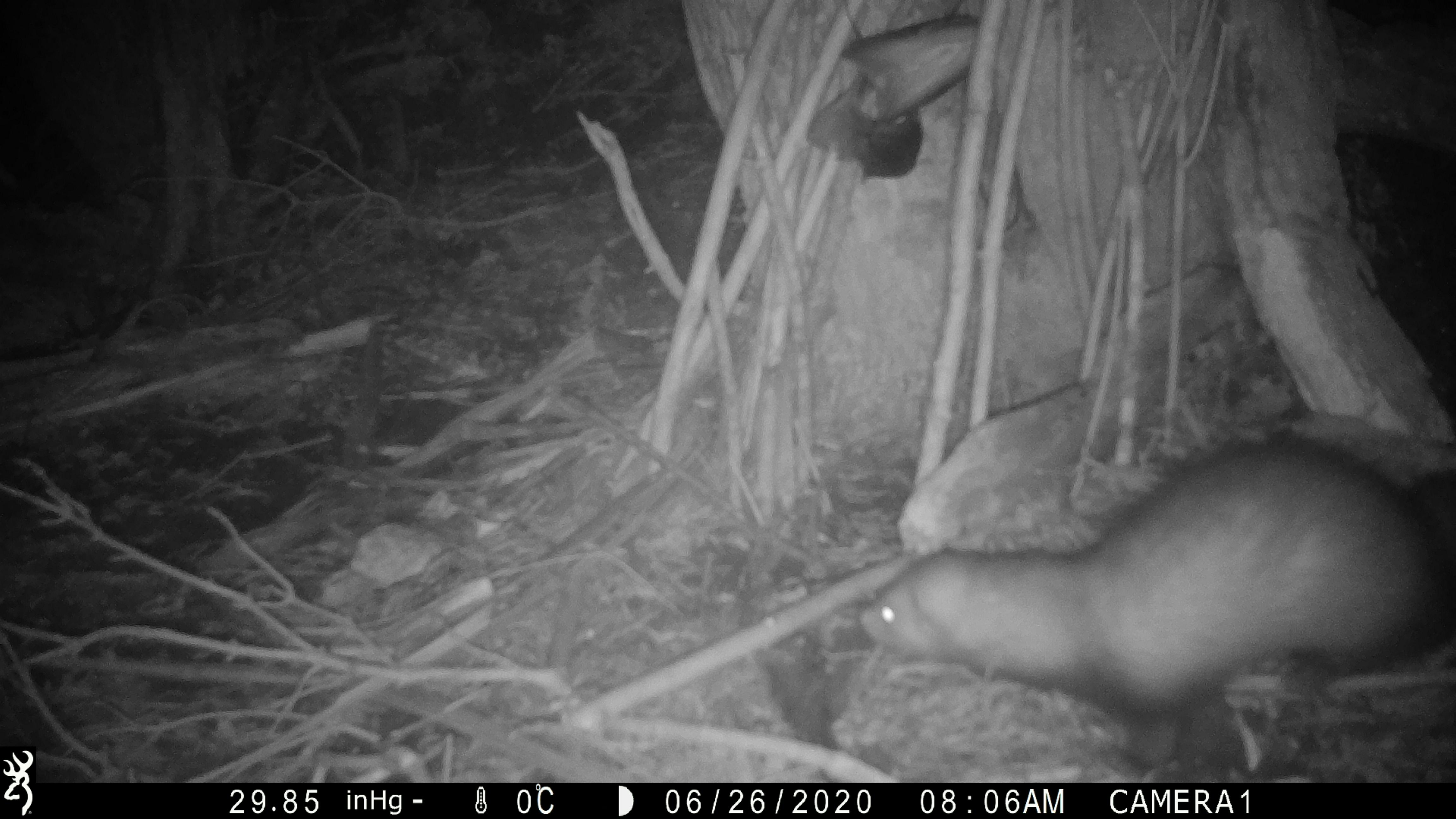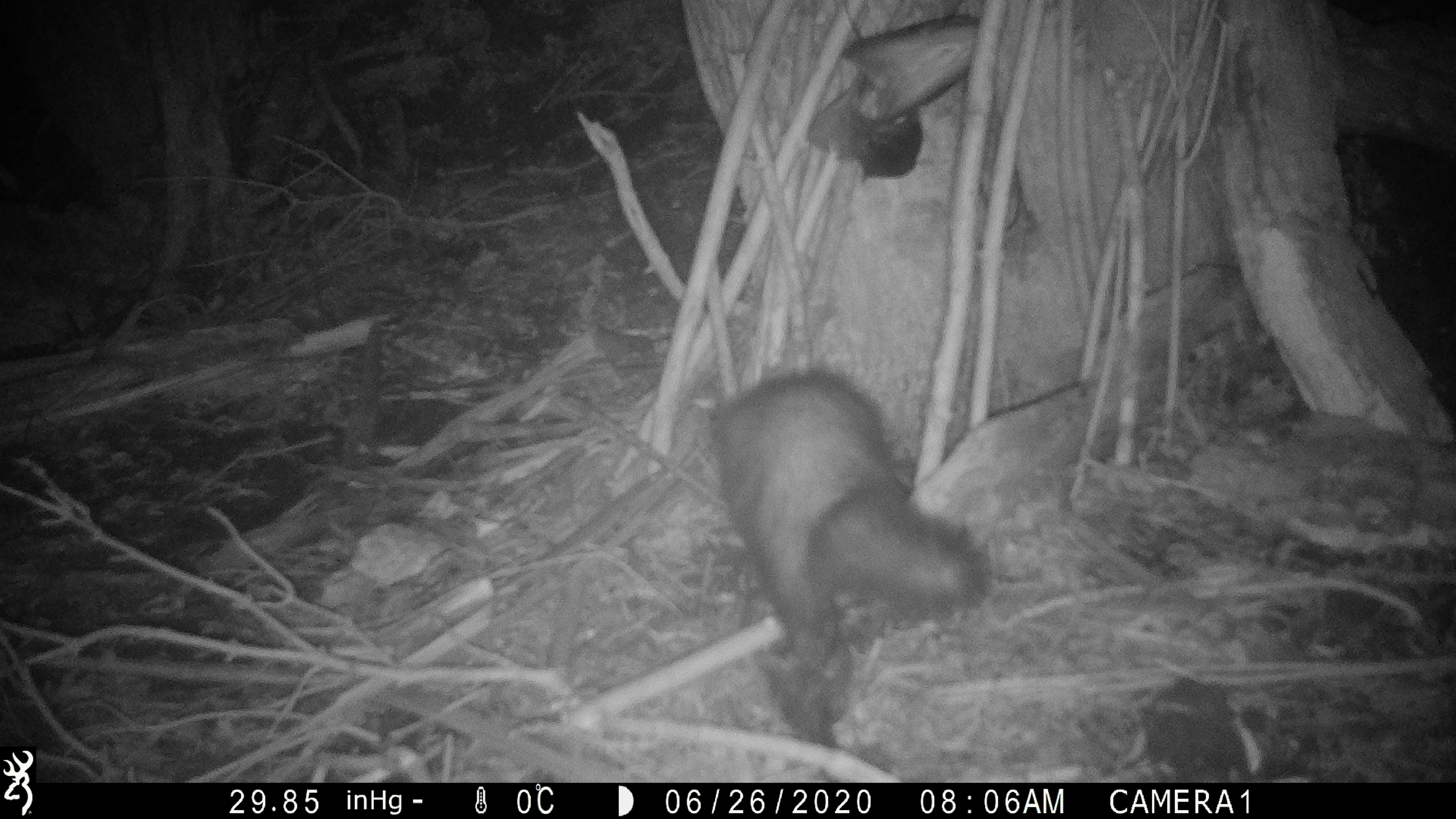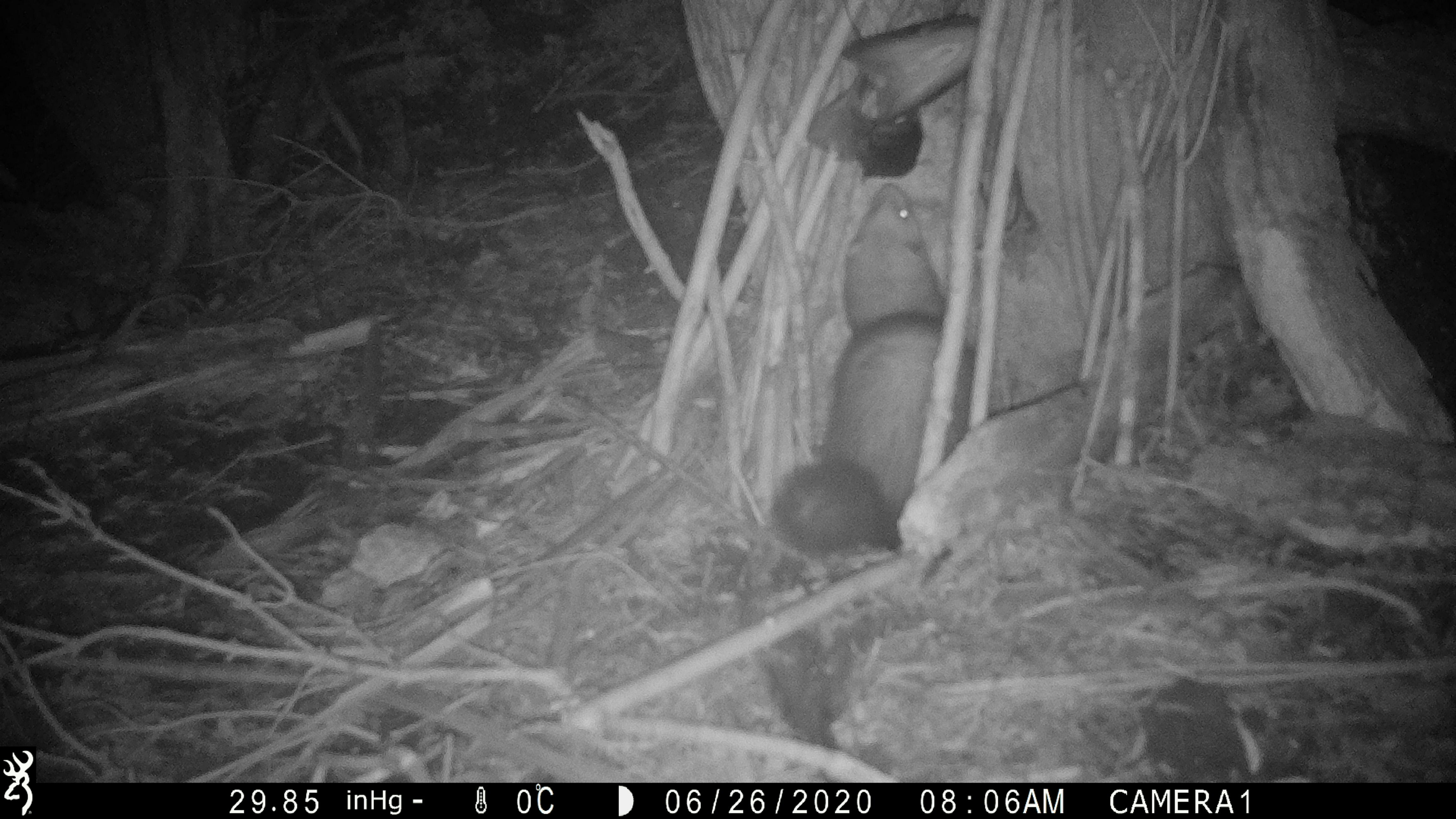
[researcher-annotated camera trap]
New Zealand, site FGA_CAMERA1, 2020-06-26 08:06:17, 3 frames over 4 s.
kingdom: Animalia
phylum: Chordata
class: Mammalia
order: Carnivora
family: Mustelidae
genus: Mustela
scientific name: Mustela furo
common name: ferret